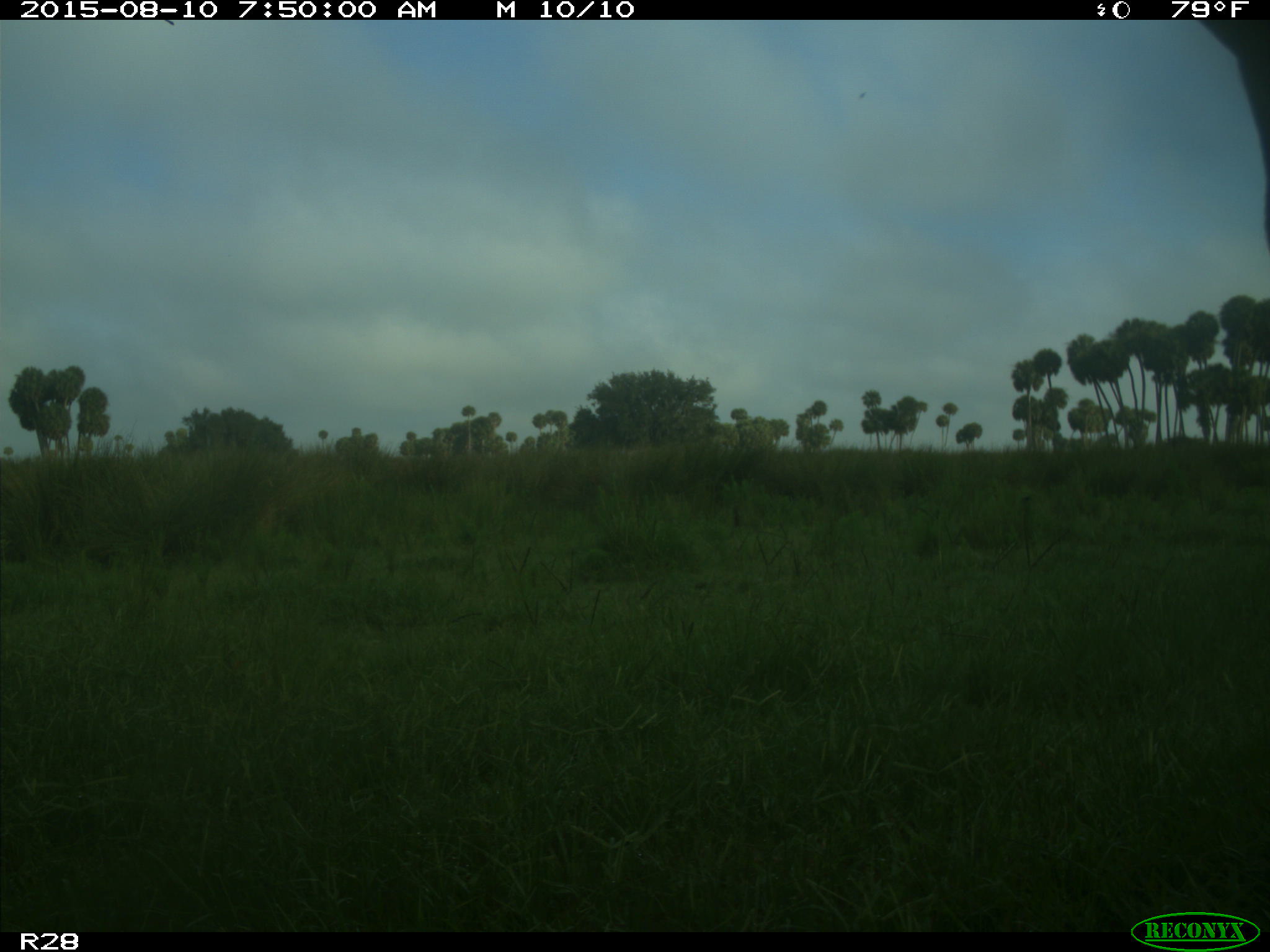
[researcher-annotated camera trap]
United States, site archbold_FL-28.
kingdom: Animalia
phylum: Chordata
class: Mammalia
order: Artiodactyla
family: Bovidae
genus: Bos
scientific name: Bos taurus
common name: domestic cow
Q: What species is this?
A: Bos taurus (domestic cow).